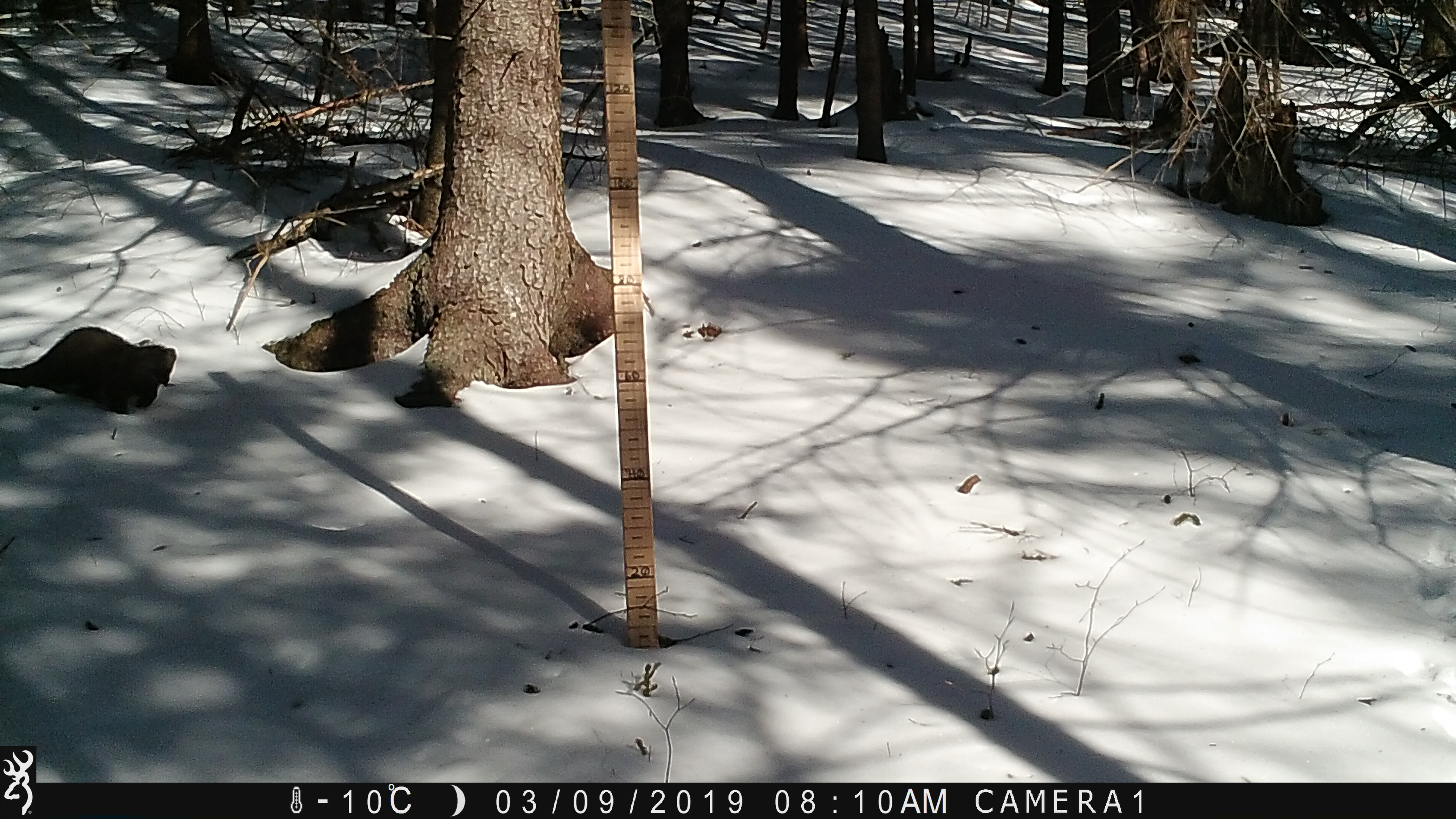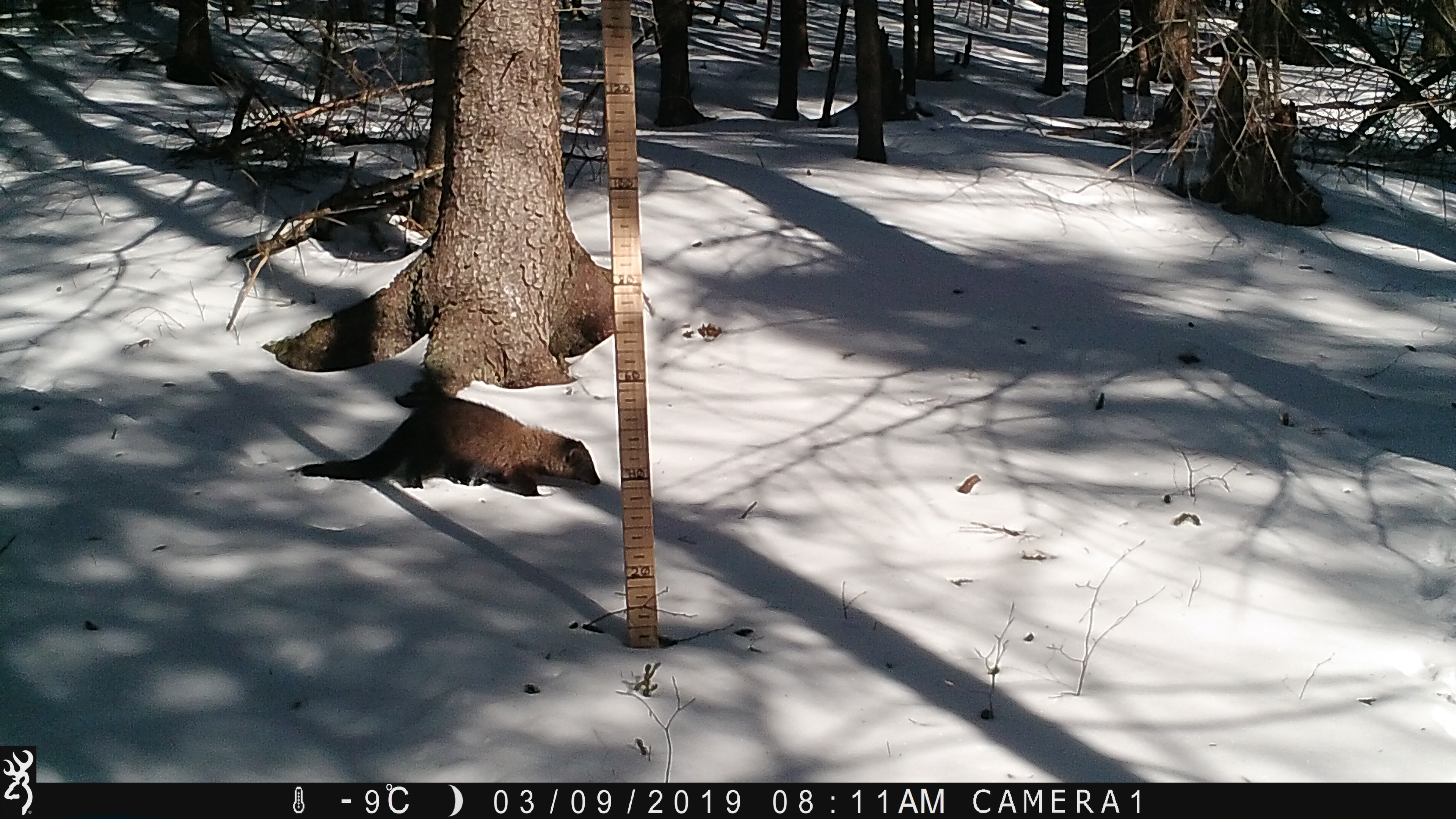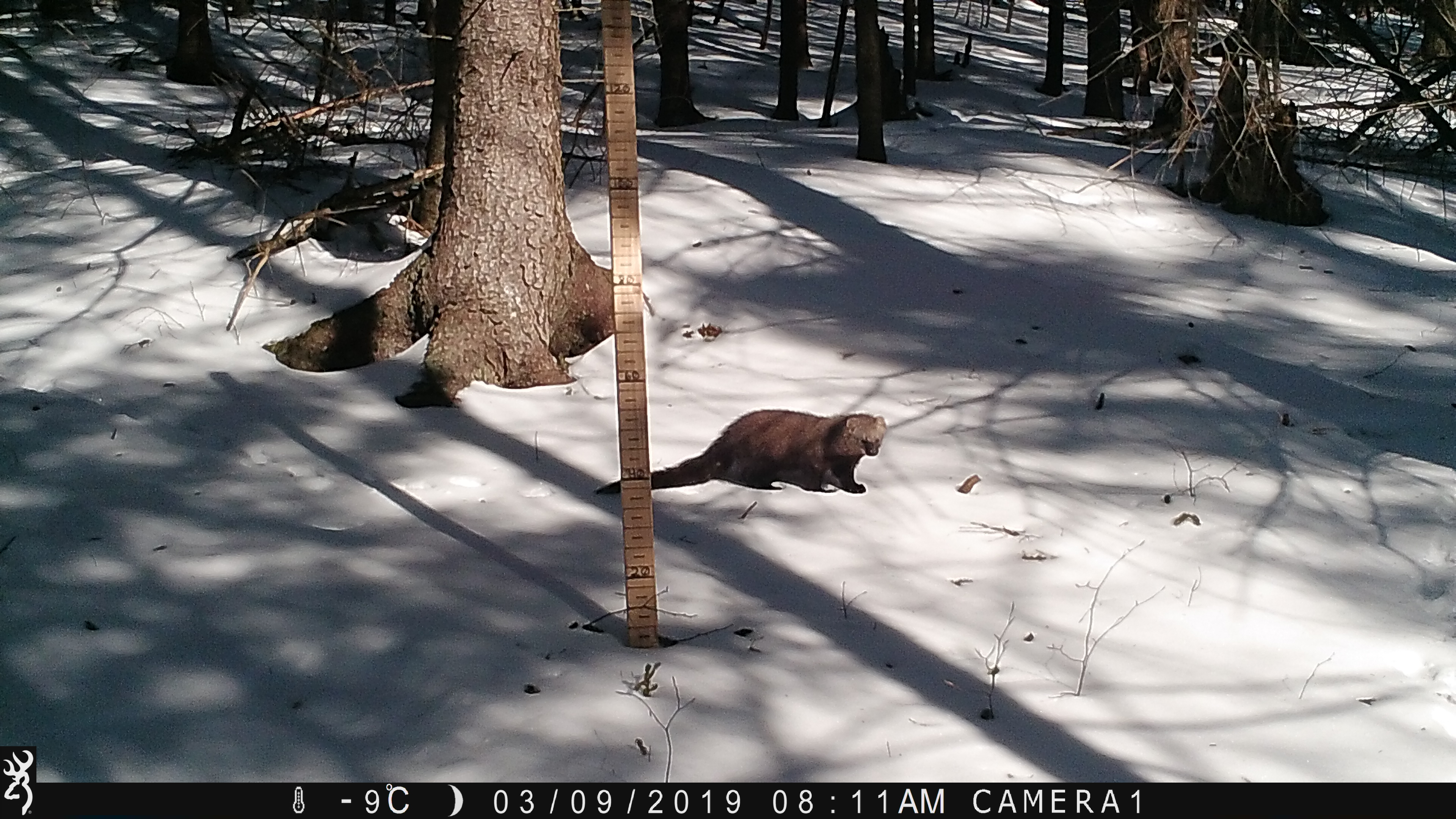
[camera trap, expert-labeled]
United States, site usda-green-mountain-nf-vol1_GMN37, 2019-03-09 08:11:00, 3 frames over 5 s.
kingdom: Animalia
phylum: Chordata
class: Mammalia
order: Carnivora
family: Mustelidae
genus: Pekania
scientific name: Pekania pennanti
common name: fisher